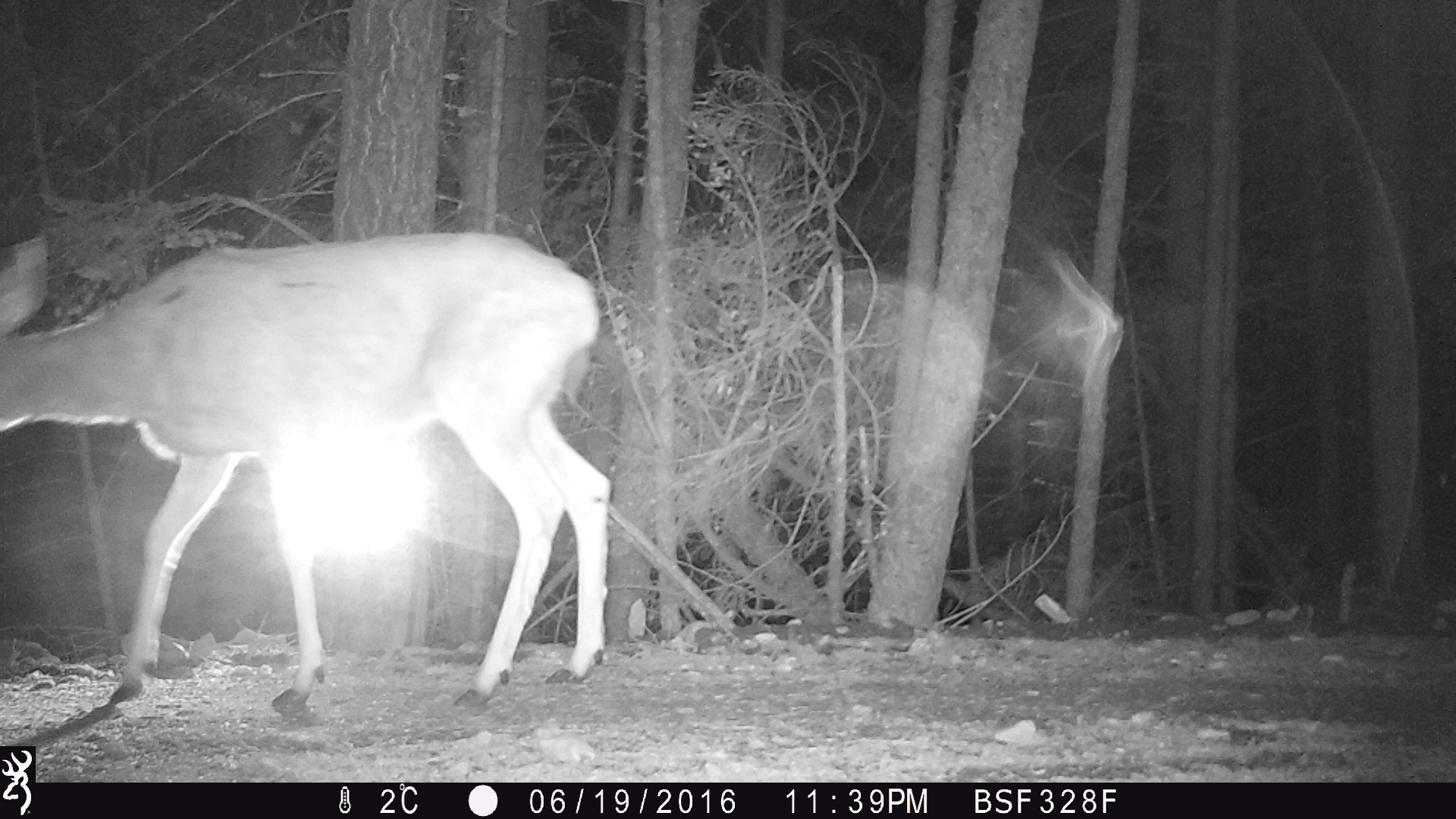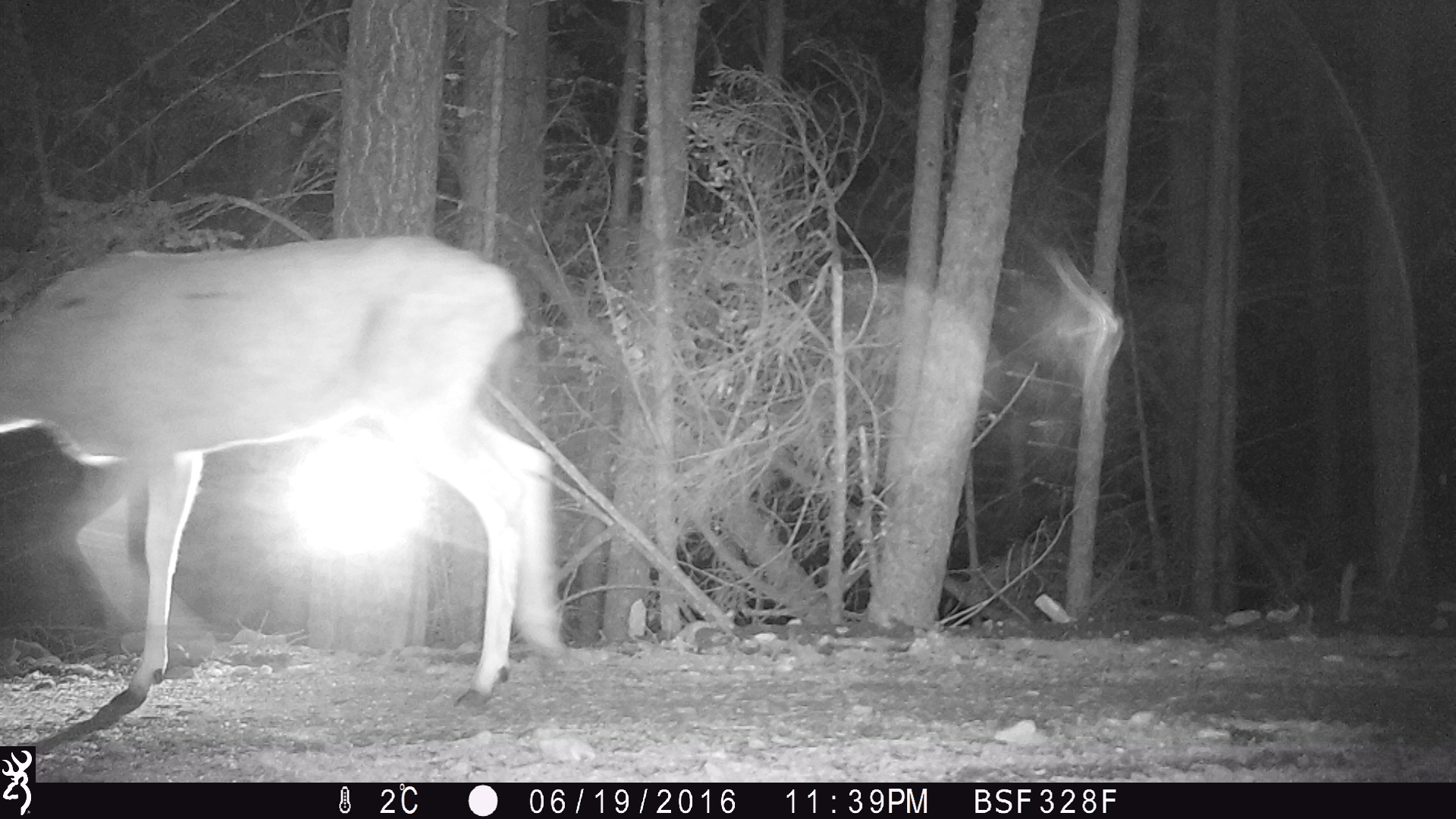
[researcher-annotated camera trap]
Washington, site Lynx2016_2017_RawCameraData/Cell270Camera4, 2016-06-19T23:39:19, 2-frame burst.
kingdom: Animalia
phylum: Chordata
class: Mammalia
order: Artiodactyla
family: Cervidae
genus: Odocoileus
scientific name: Odocoileus hemionus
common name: mule deer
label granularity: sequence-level